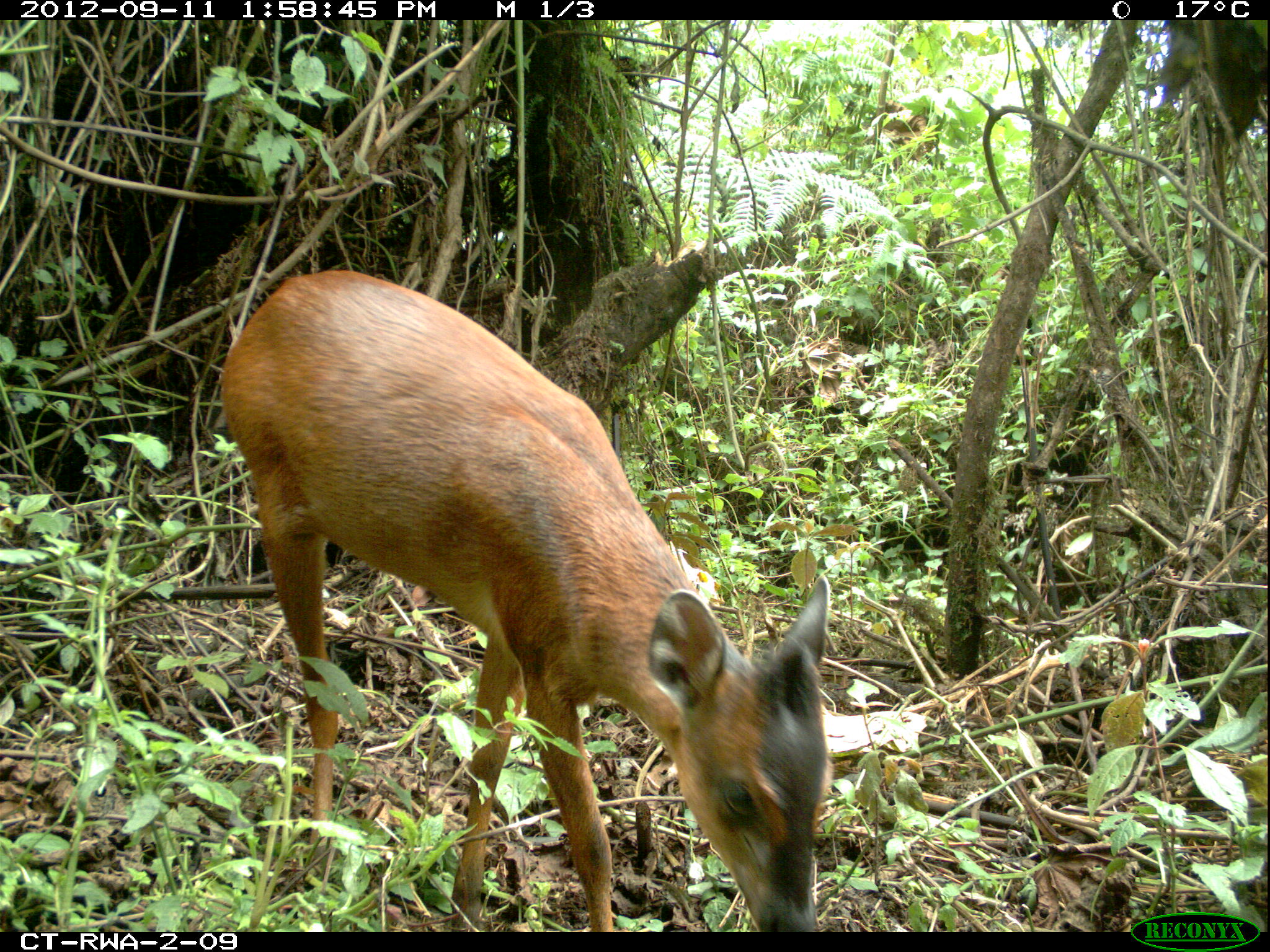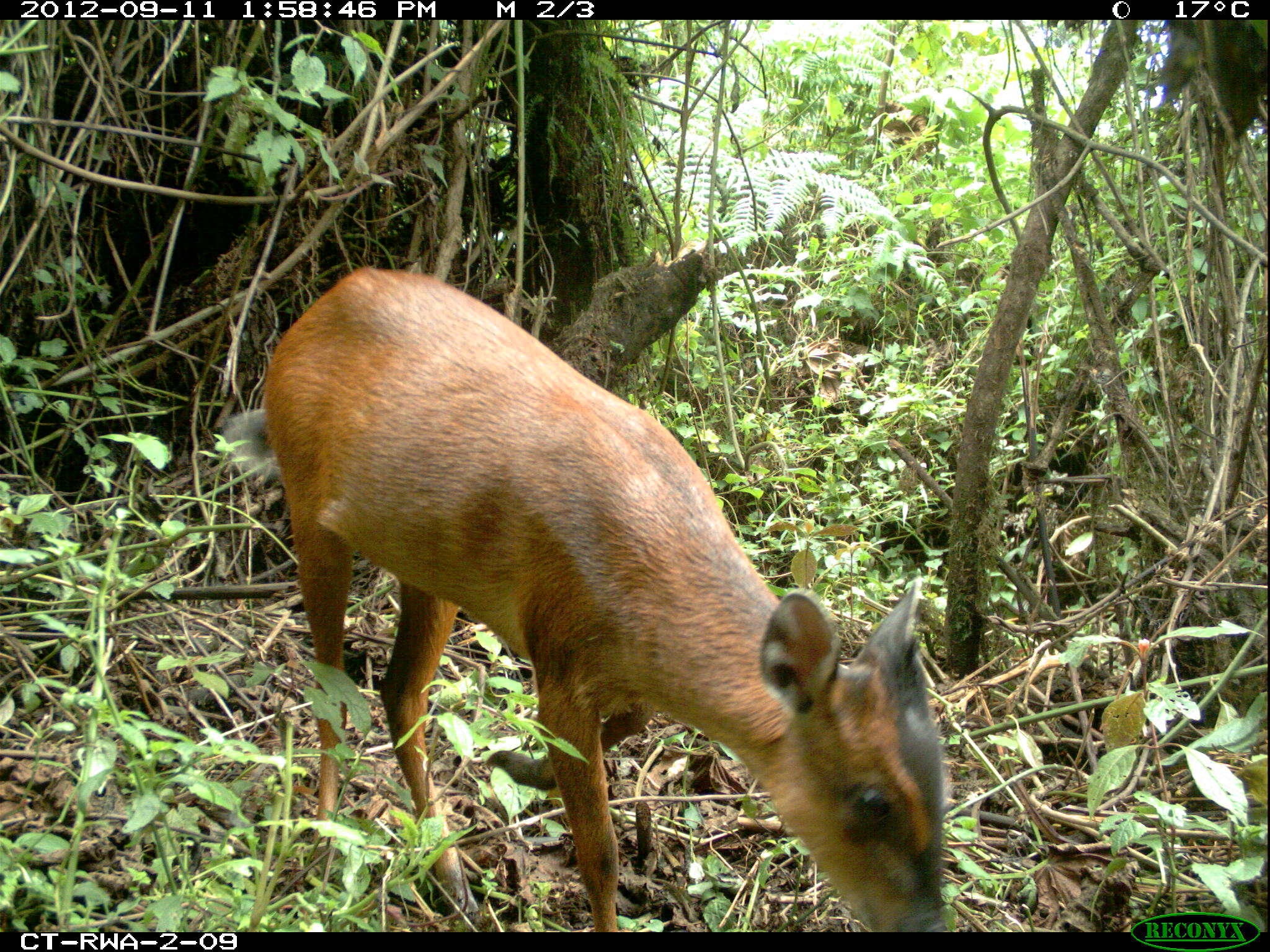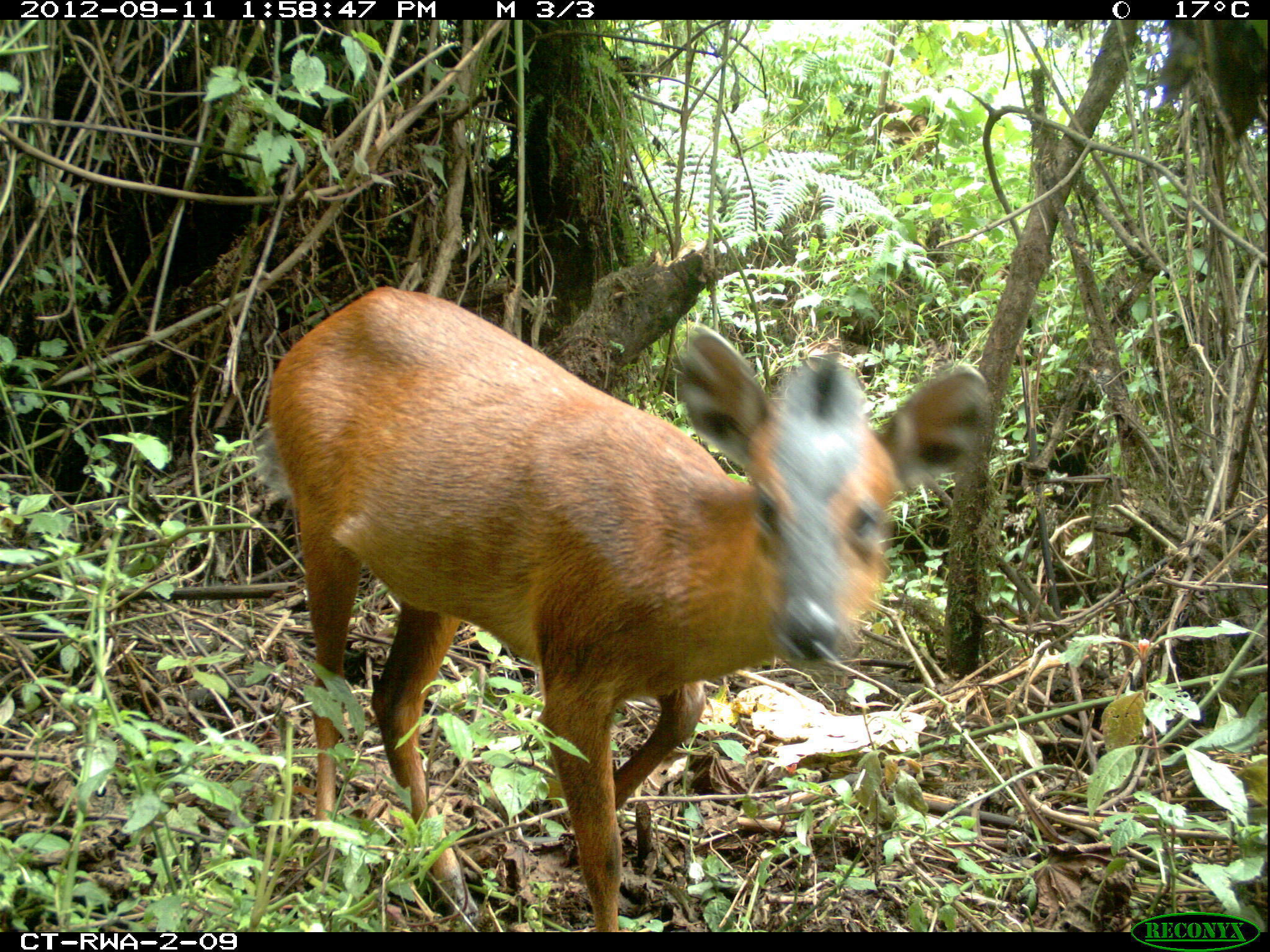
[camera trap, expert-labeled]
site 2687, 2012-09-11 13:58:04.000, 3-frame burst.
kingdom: Animalia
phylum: Chordata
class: Mammalia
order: Artiodactyla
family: Bovidae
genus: Cephalophus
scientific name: Cephalophus nigrifrons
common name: black-fronted duiker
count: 1